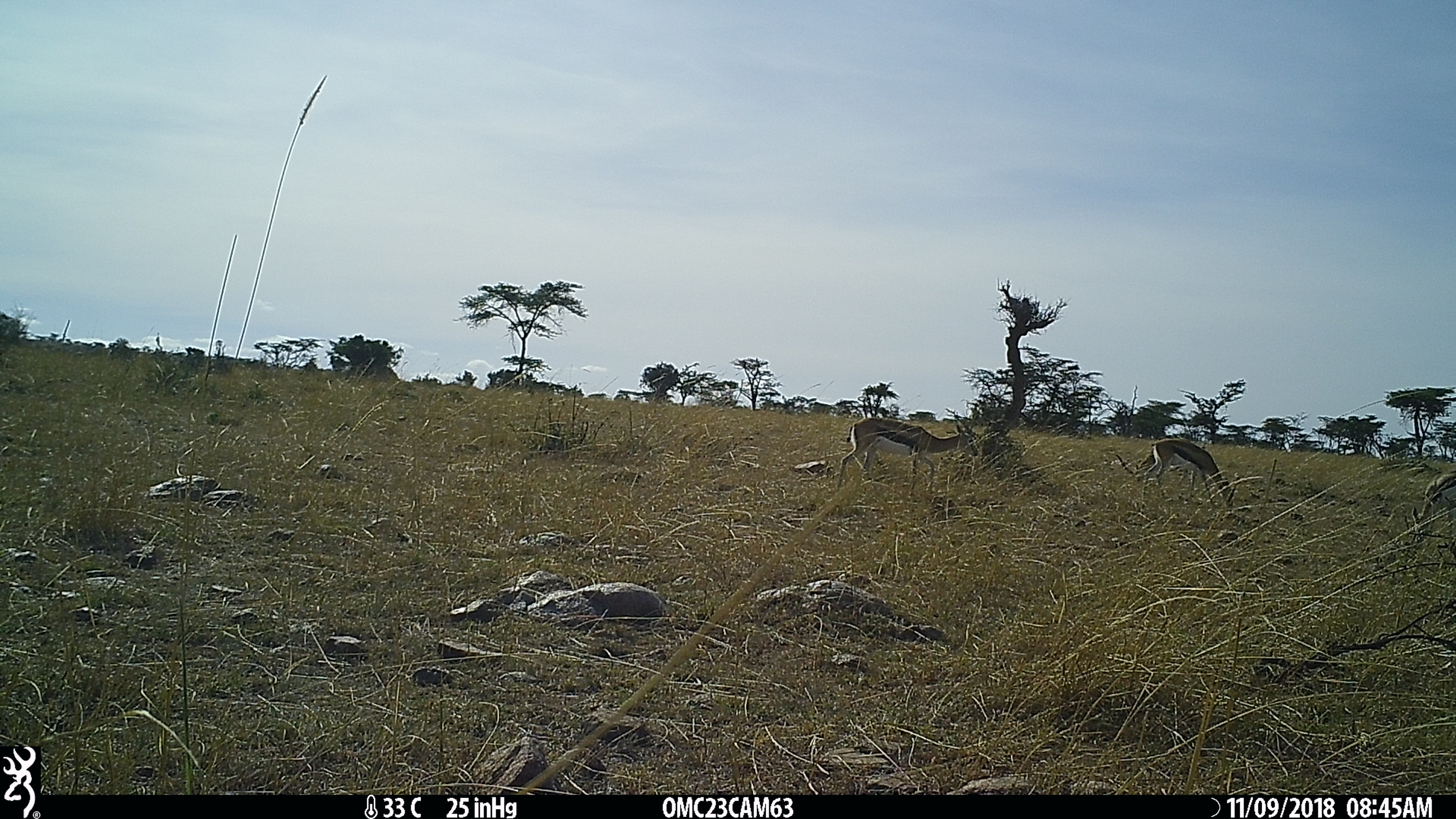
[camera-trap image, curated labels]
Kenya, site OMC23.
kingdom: Animalia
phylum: Chordata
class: Mammalia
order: Artiodactyla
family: Bovidae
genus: Eudorcas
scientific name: Eudorcas thomsonii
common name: thomon's gazelle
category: gazelle thomsons